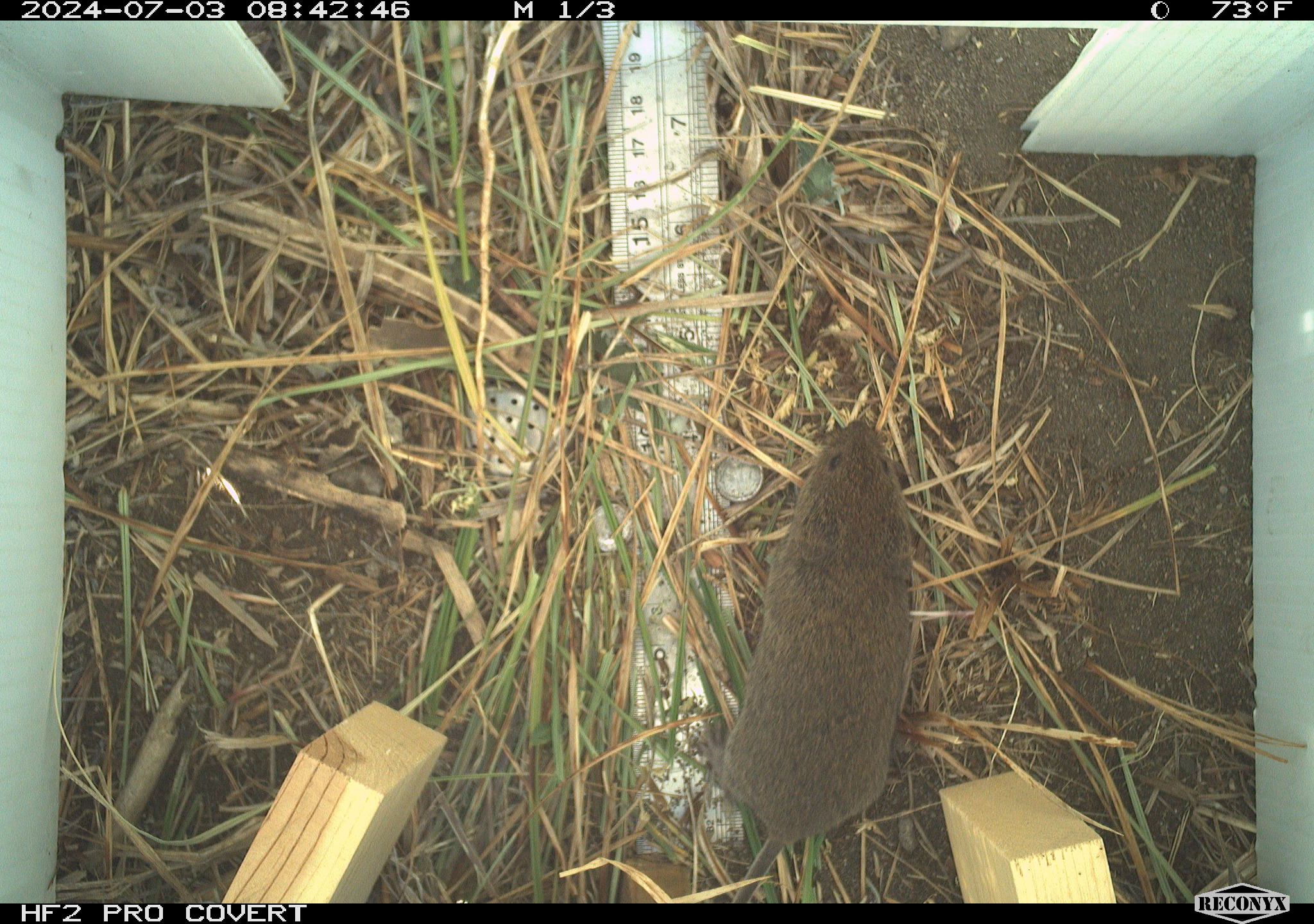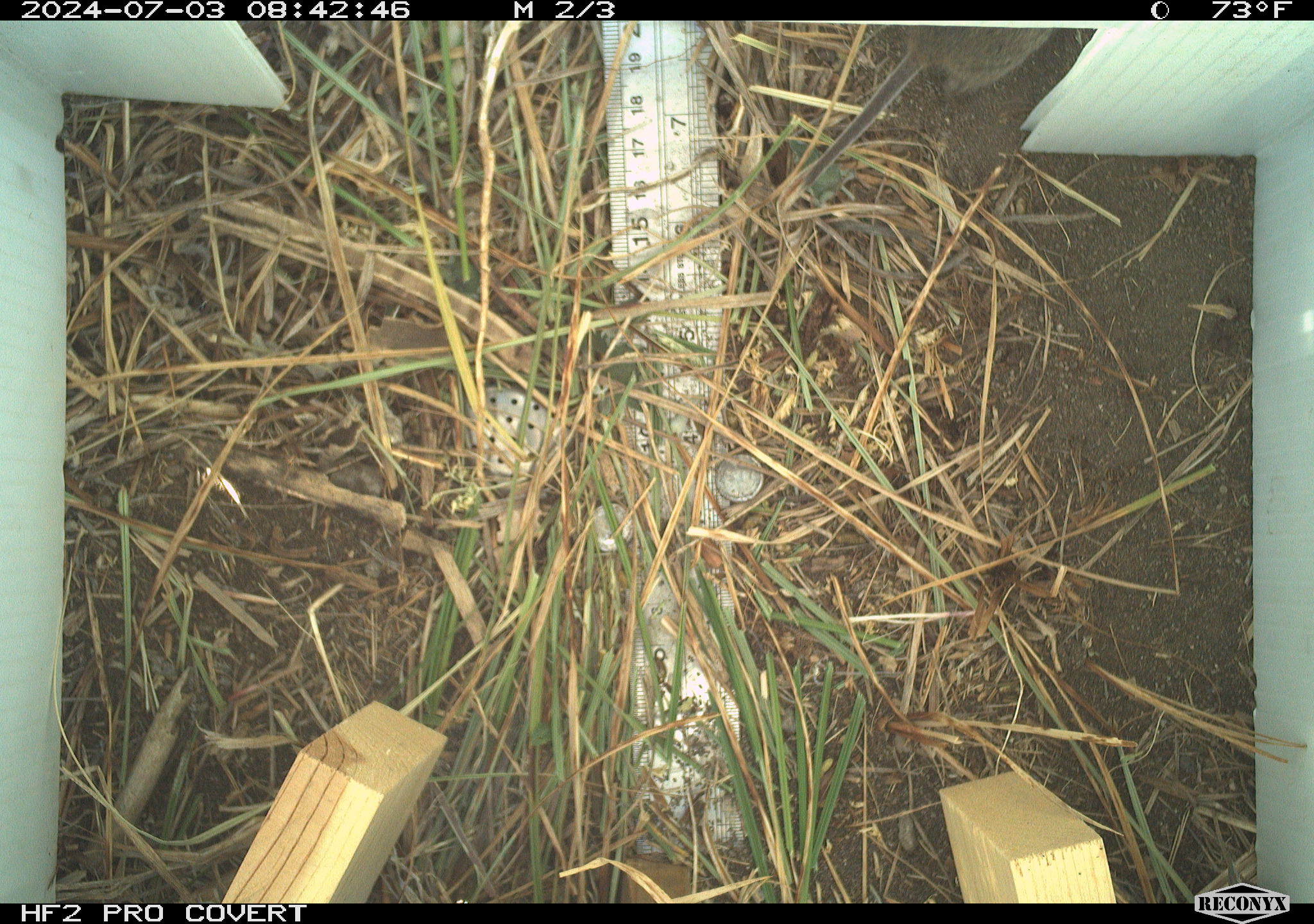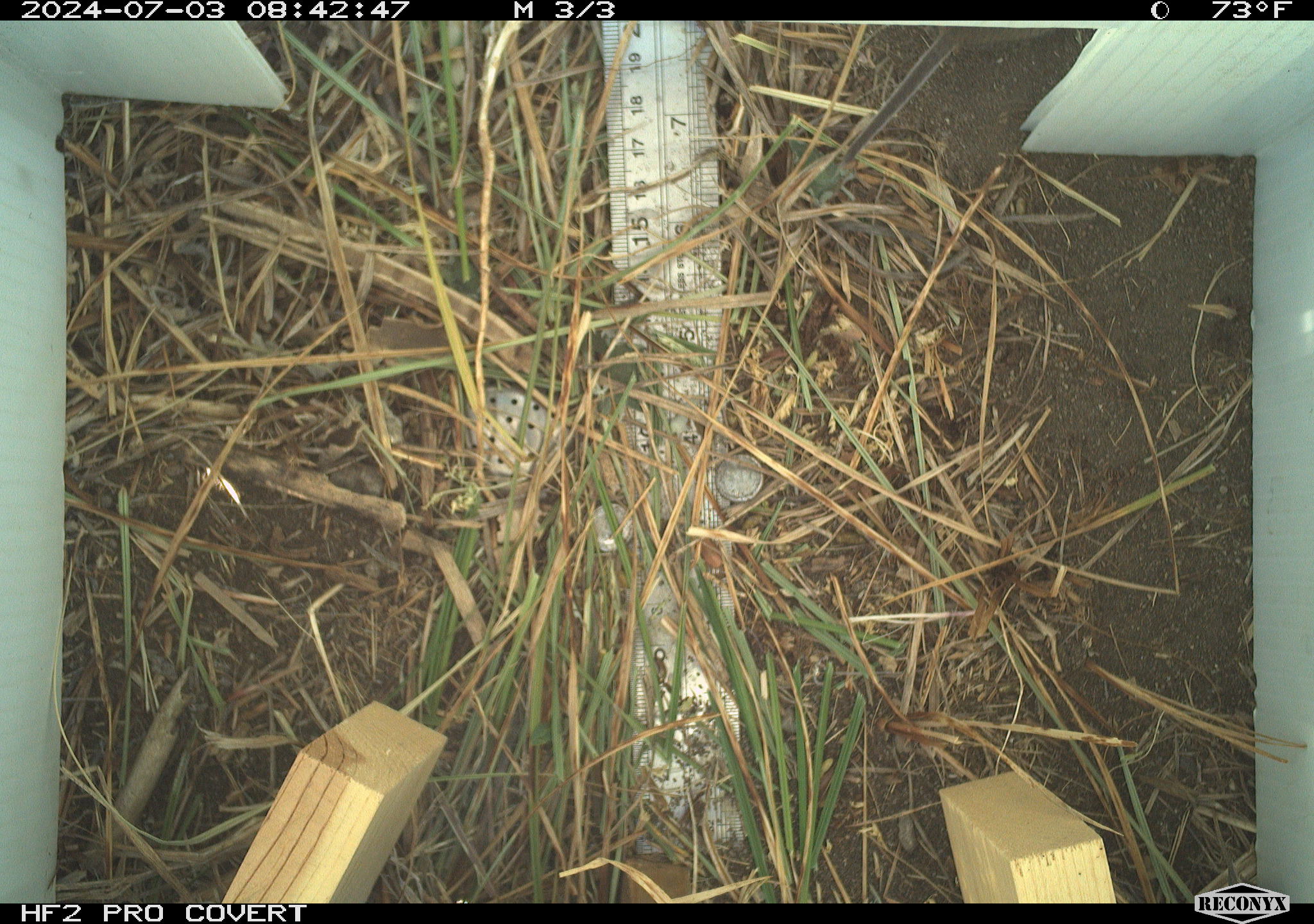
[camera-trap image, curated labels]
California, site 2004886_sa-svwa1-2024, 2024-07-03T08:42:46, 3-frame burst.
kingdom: Animalia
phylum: Chordata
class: Mammalia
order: Rodentia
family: Cricetidae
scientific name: Arvicolinae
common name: voles, lemmings, and muskrats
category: arvicolinae subfamily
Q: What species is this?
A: Arvicolinae subfamily (voles, lemmings, and muskrats) (Arvicolinae).